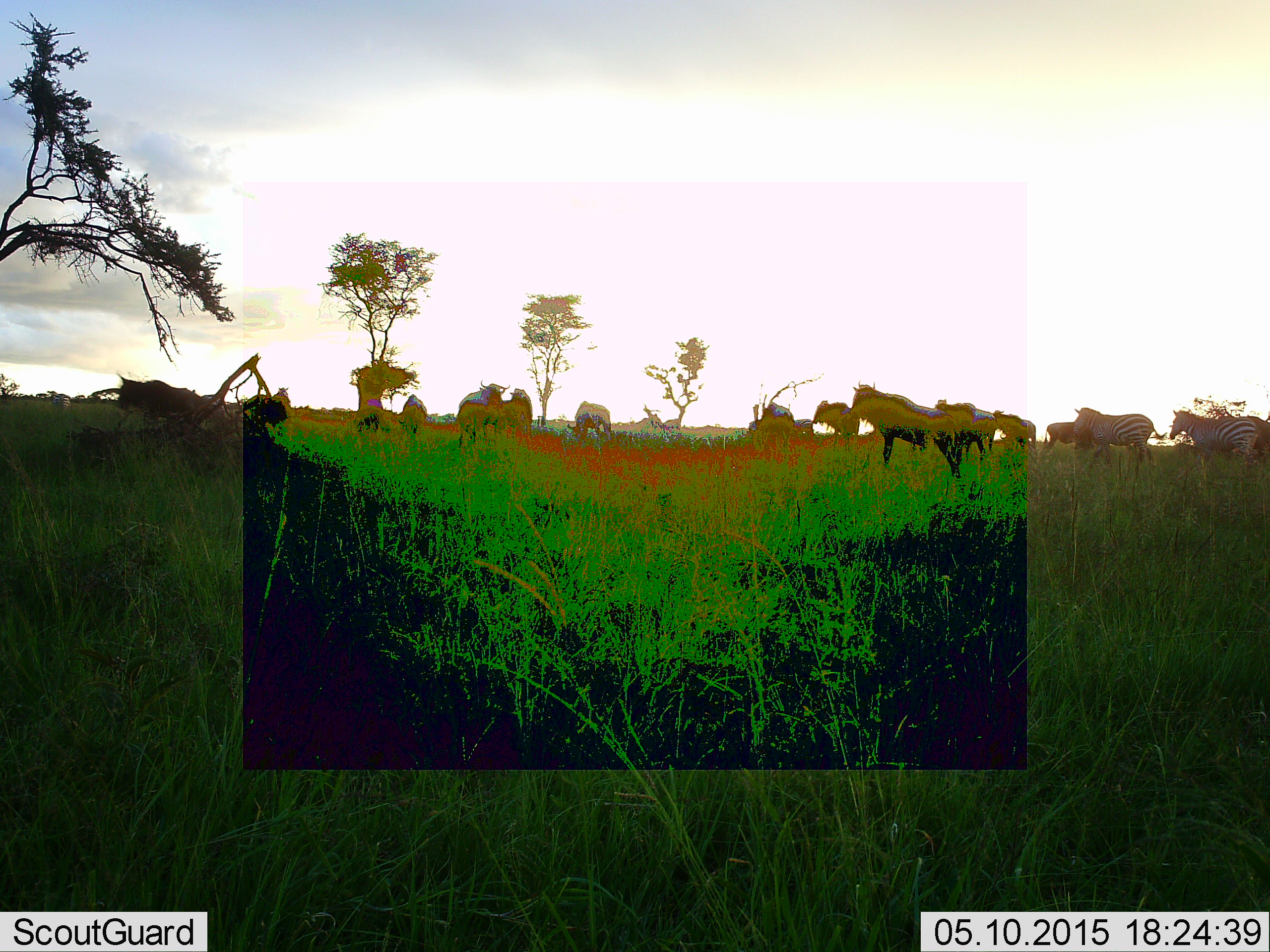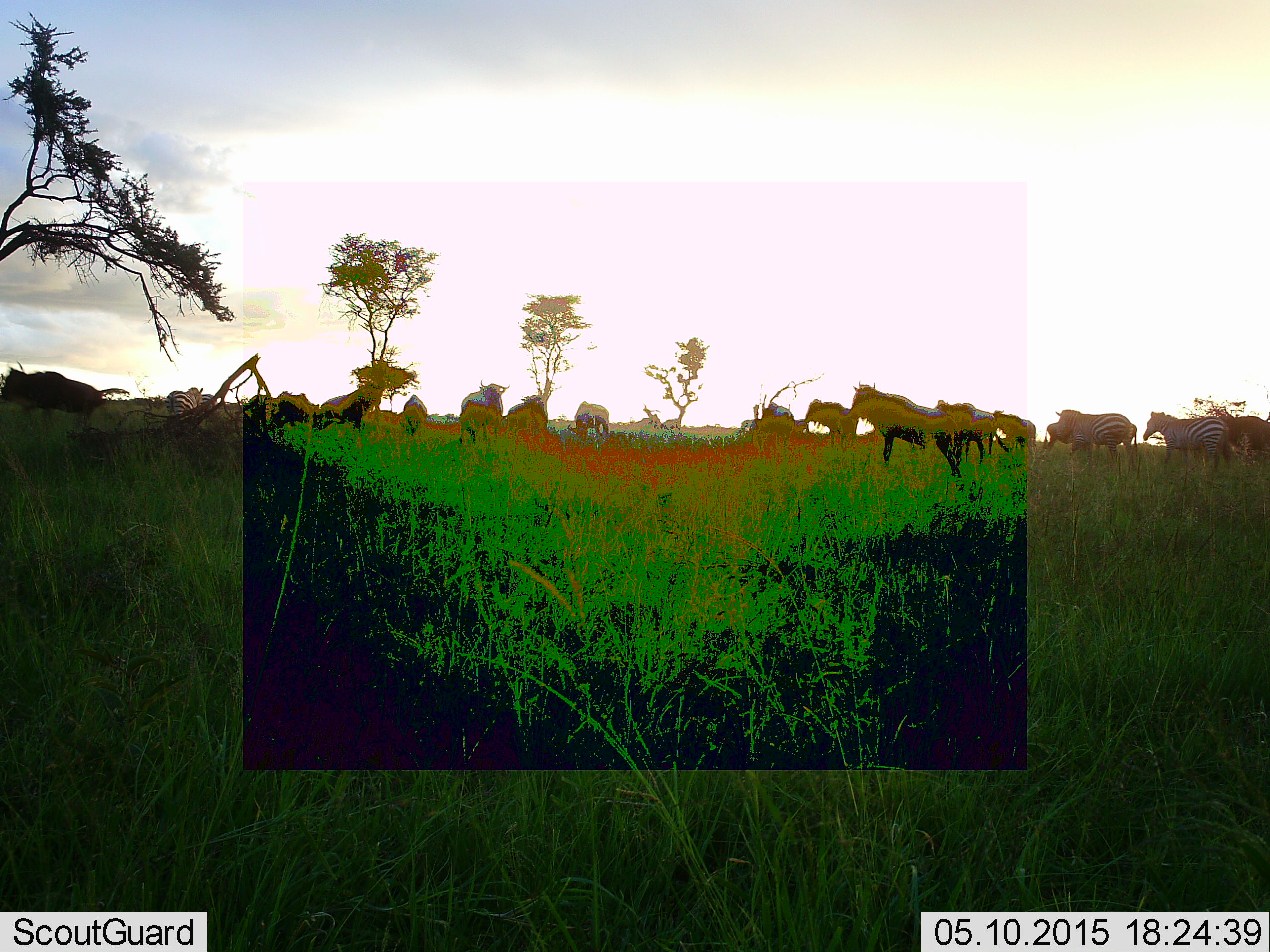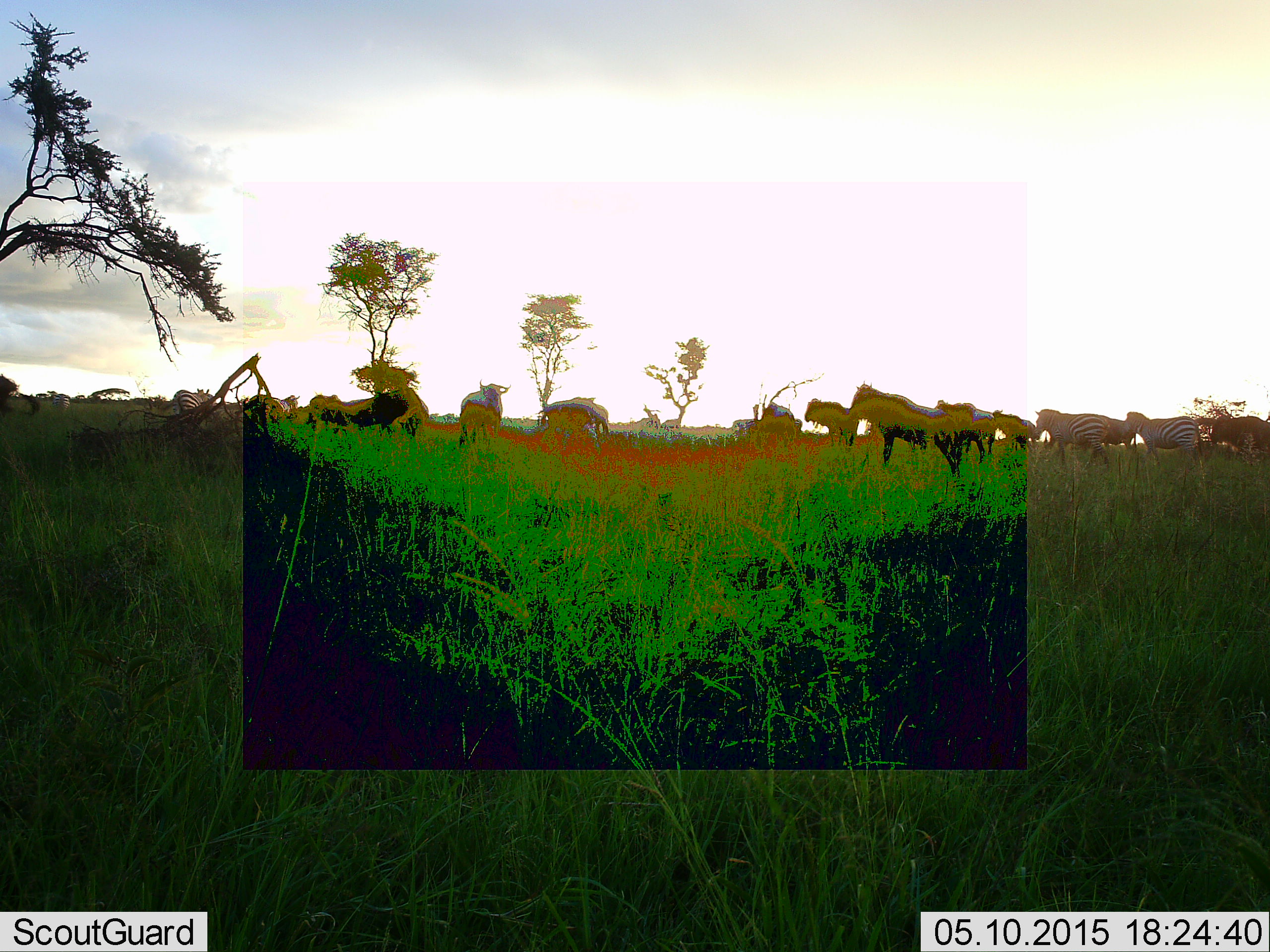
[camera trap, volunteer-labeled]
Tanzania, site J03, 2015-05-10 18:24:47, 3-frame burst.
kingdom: Animalia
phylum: Chordata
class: Mammalia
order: Artiodactyla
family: Bovidae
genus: Connochaetes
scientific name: Connochaetes taurinus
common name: blue wildebeest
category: wildebeest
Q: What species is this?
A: Wildebeest (blue wildebeest) (Connochaetes taurinus).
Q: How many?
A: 11-50.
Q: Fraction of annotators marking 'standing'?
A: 73%.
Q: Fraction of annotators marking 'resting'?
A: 0%.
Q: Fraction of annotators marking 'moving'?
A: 73%.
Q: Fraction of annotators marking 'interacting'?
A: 9%.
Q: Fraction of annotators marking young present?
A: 9%.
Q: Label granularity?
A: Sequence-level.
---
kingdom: Animalia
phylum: Chordata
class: Mammalia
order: Perissodactyla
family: Equidae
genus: Equus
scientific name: Equus quagga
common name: plains zebra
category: zebra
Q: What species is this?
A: Zebra (plains zebra) (Equus quagga).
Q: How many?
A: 3.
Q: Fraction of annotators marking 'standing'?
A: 15%.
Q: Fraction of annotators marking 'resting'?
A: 0%.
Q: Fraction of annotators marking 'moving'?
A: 85%.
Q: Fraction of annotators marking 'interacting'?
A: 8%.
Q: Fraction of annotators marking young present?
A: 0%.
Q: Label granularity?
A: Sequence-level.